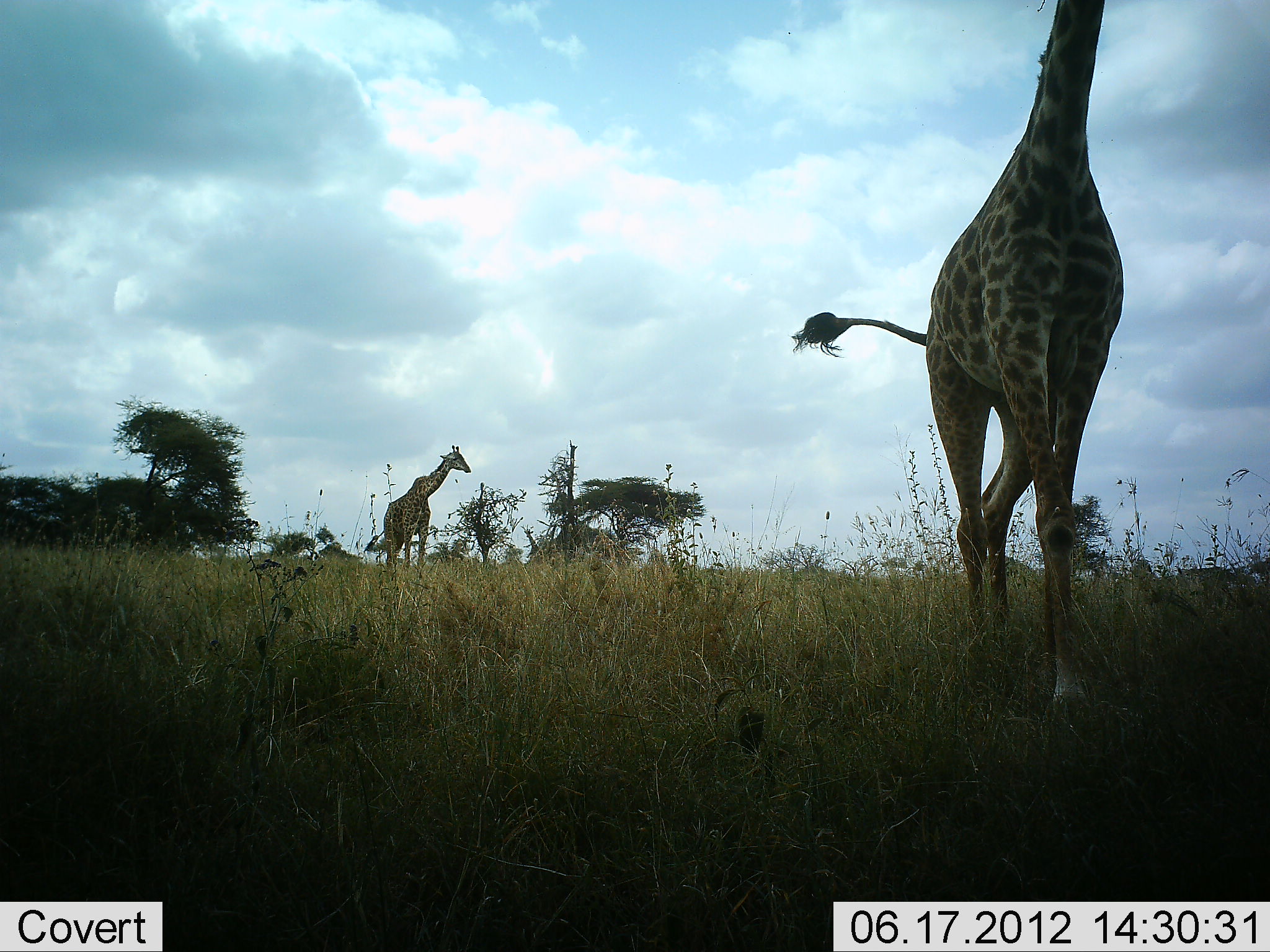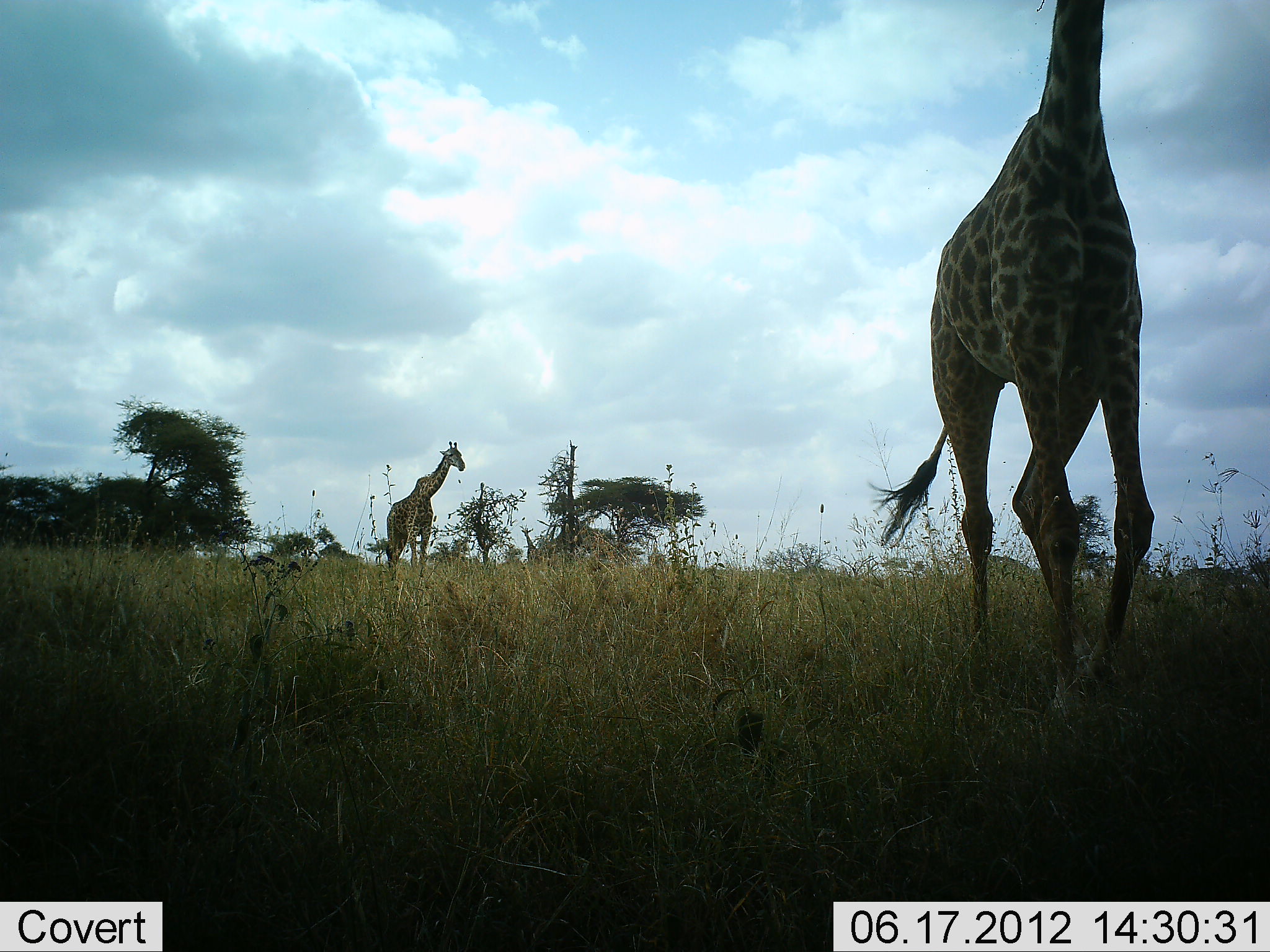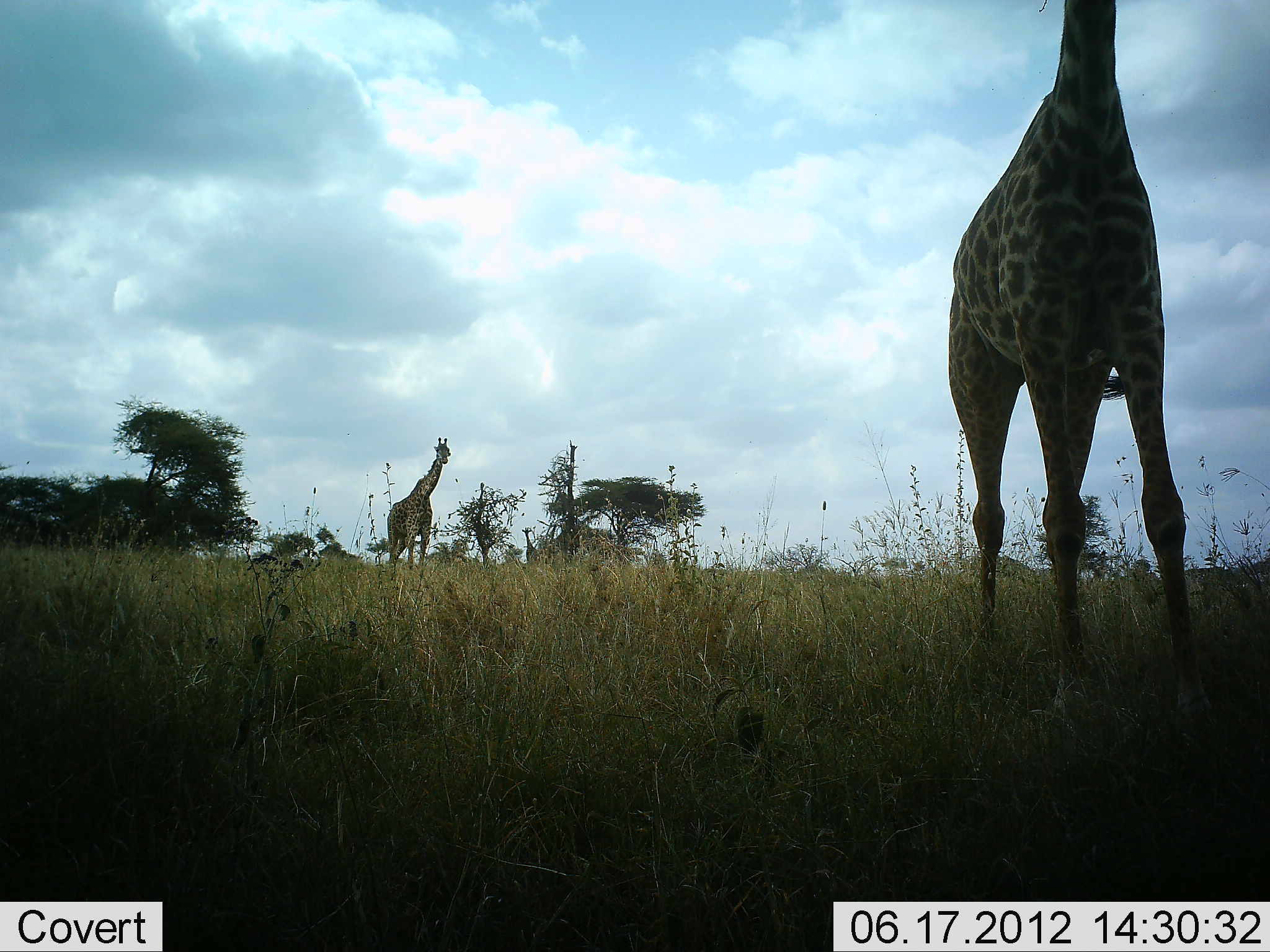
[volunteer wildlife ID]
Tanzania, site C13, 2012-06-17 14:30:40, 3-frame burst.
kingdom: Animalia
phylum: Chordata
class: Mammalia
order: Artiodactyla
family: Giraffidae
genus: Giraffa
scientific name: Giraffa camelopardalis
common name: giraffe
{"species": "giraffe (Giraffa camelopardalis)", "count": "2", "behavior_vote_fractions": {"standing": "40%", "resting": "0%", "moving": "100%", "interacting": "0%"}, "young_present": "0%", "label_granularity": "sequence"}